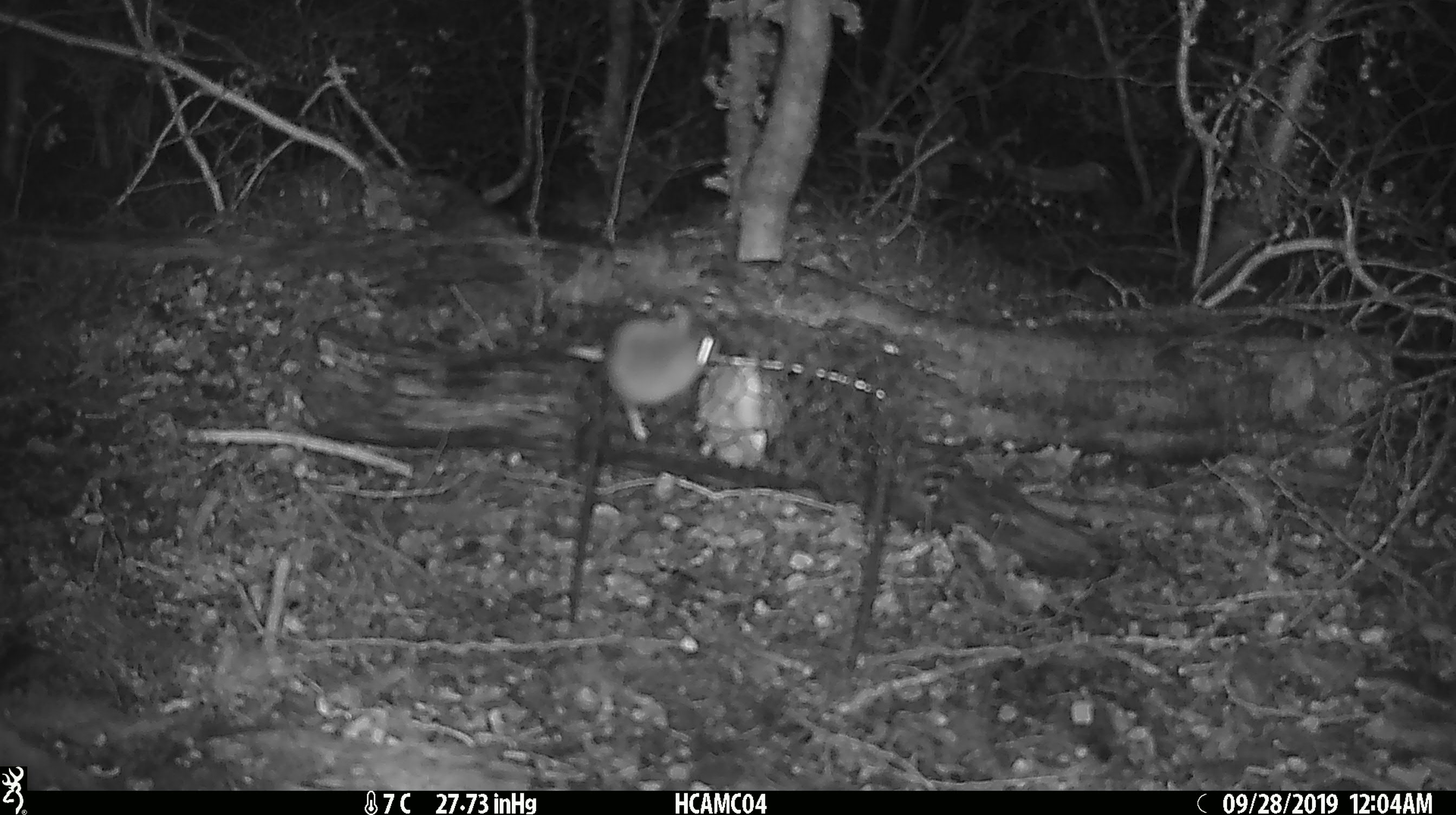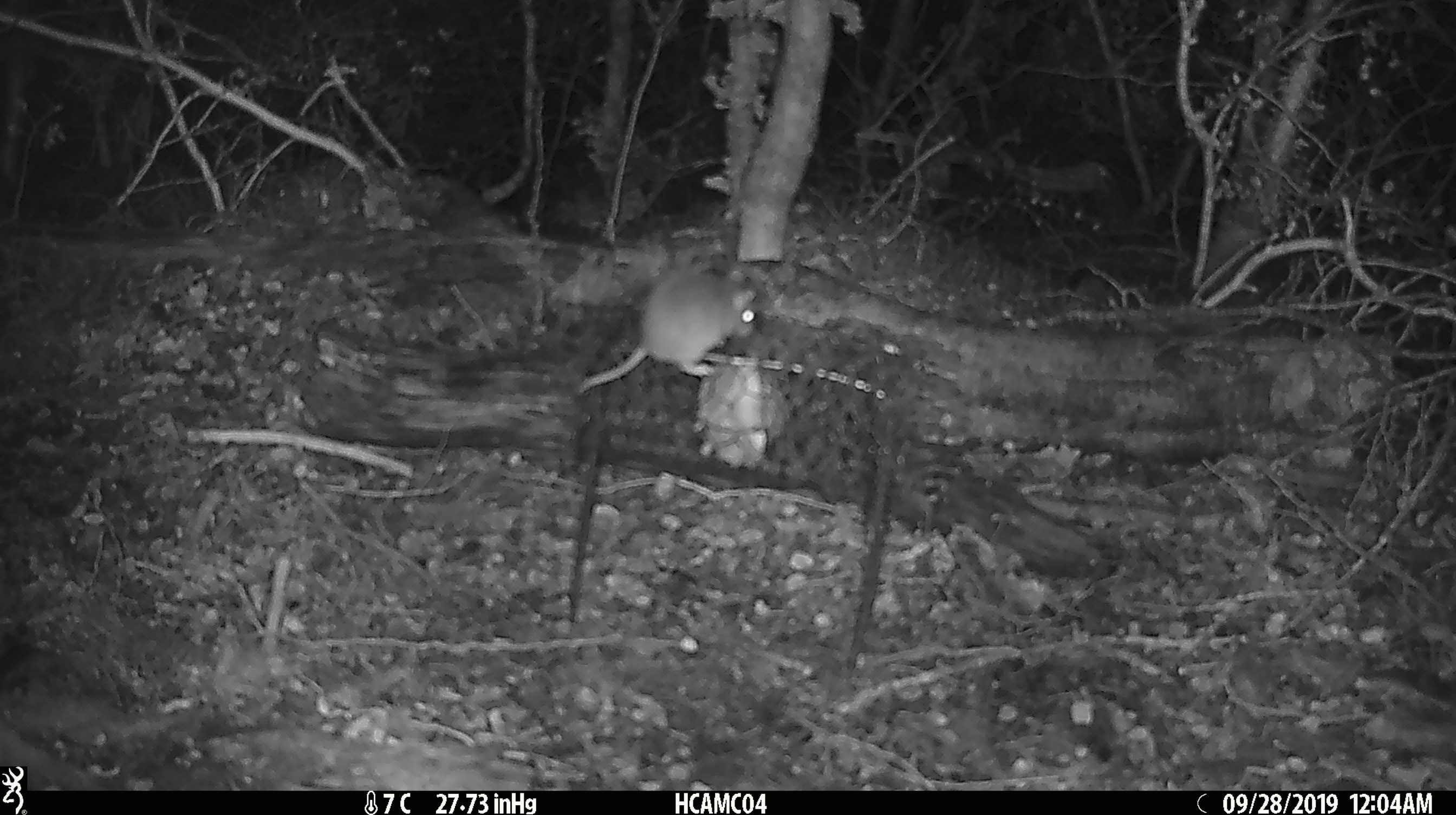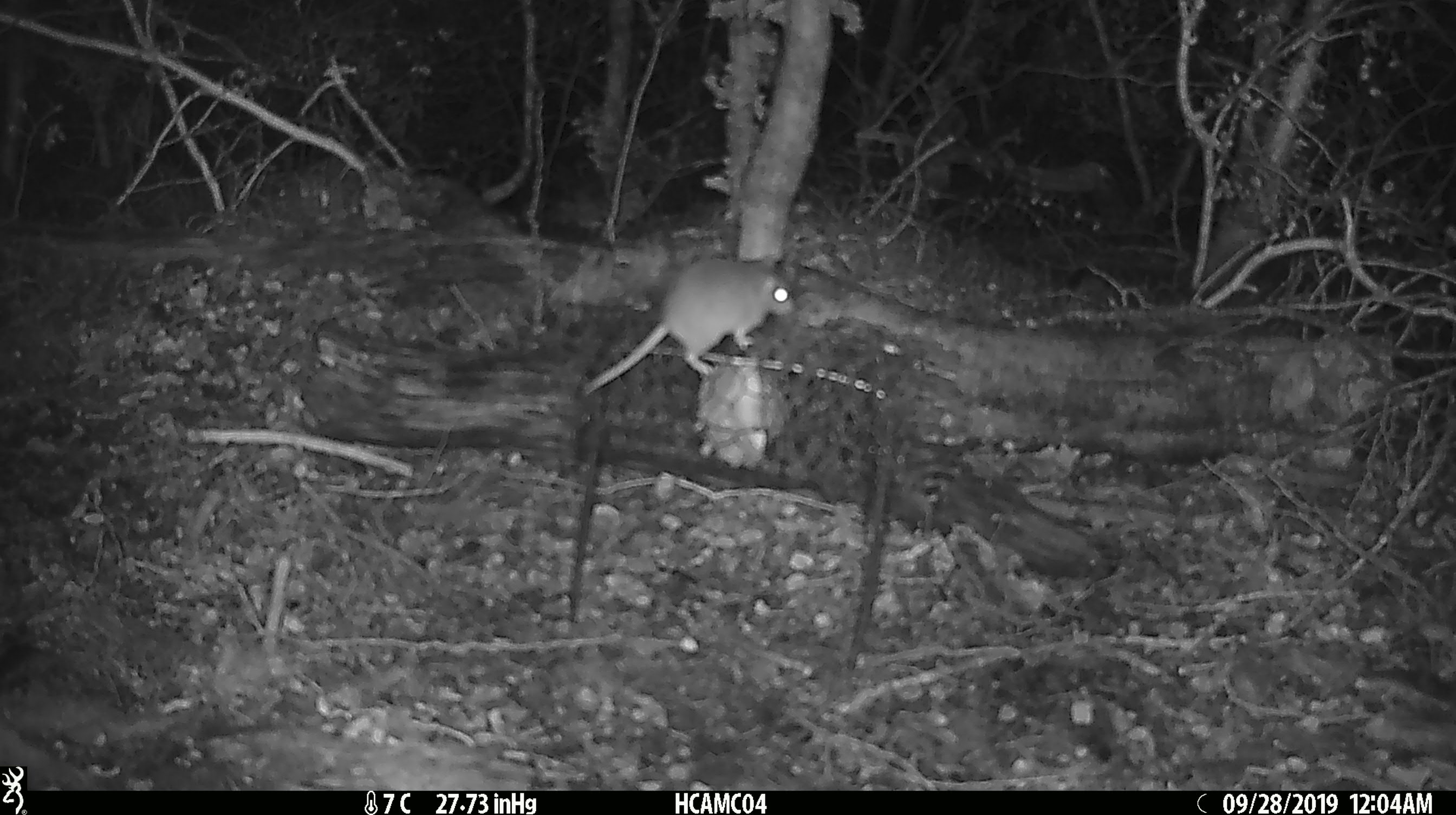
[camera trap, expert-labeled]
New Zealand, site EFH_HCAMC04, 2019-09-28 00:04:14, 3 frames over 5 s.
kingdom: Animalia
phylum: Chordata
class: Mammalia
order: Rodentia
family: Muridae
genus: Mus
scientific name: Mus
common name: mouse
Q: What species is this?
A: Mouse (Mus).